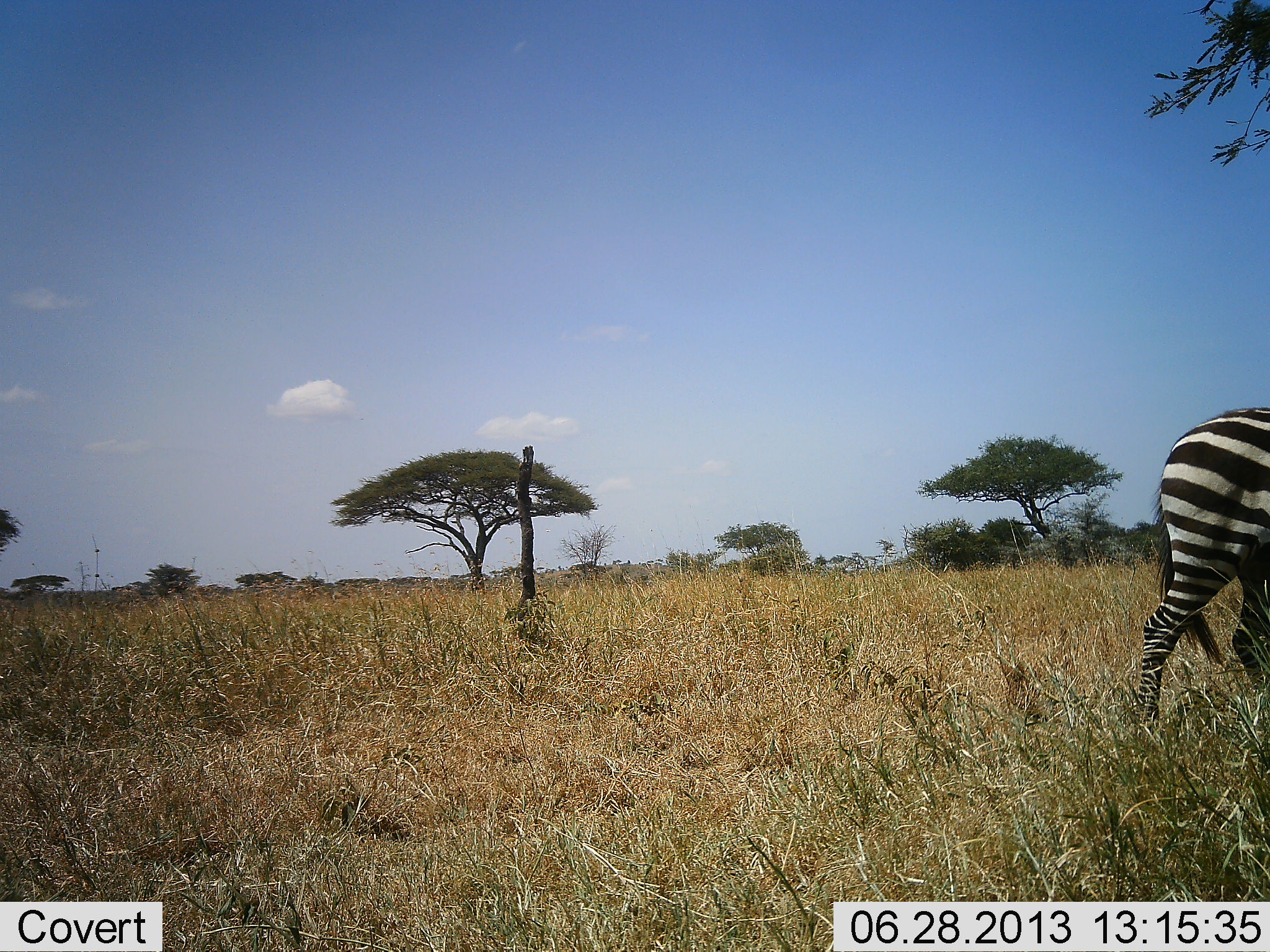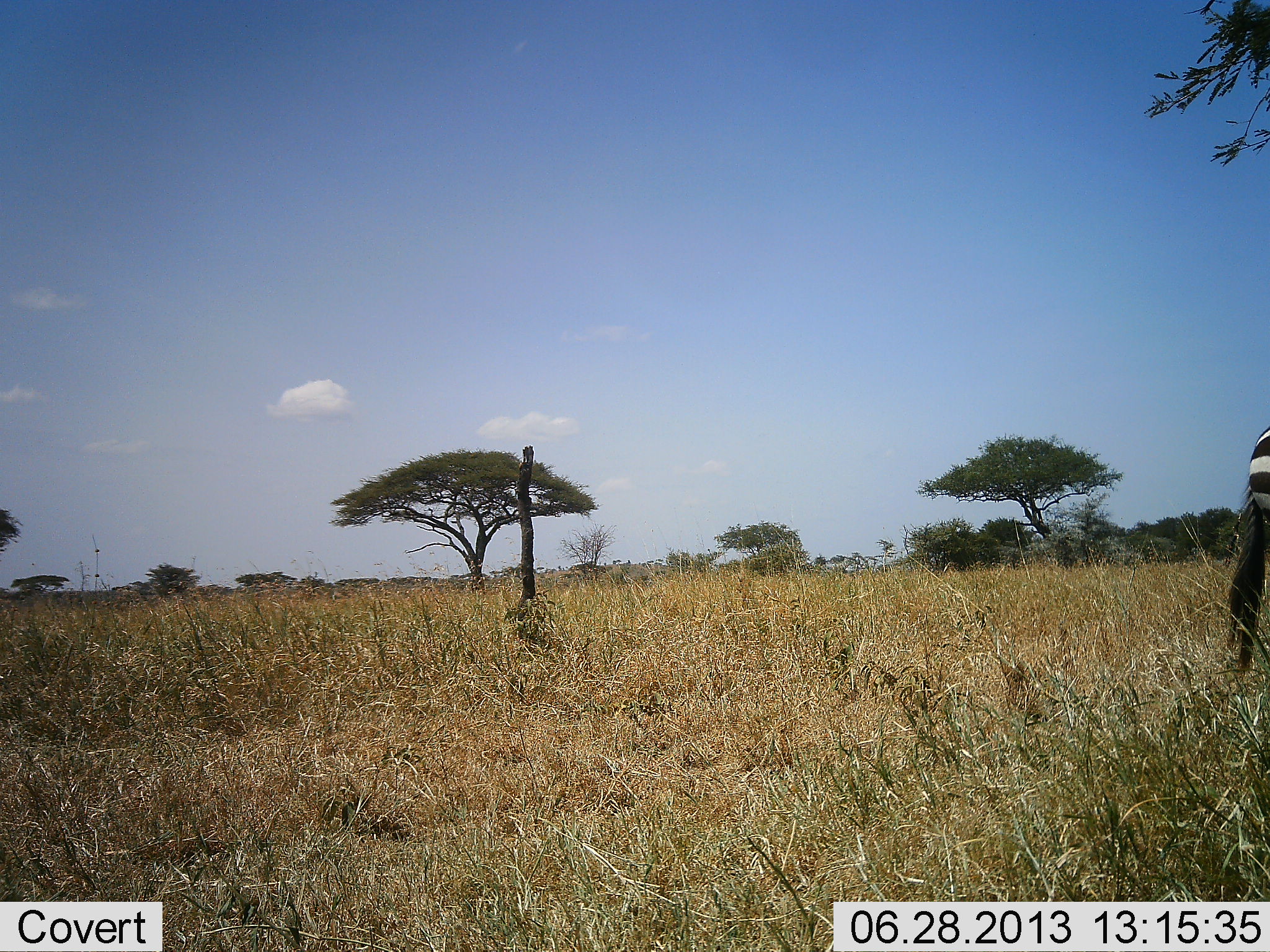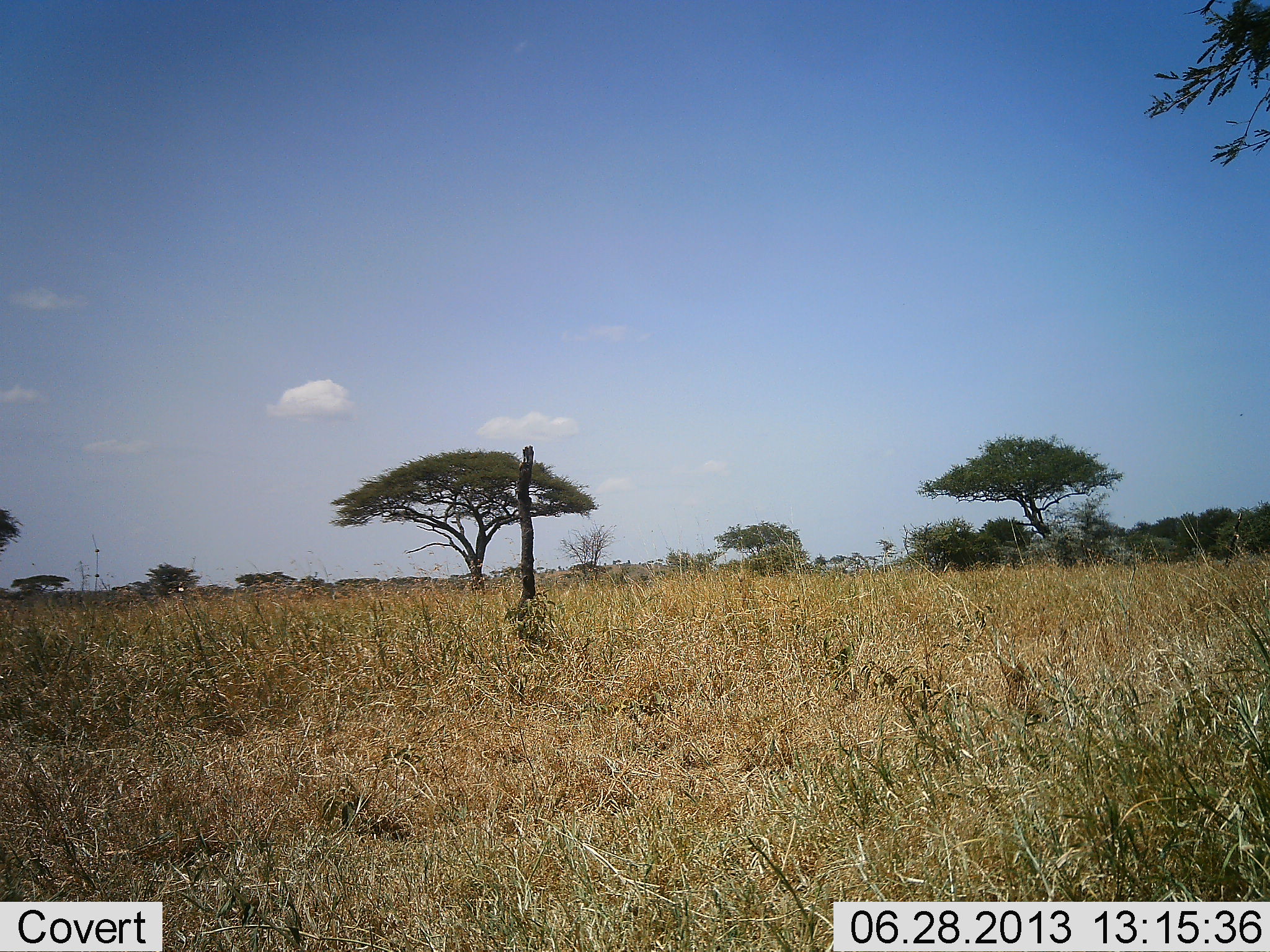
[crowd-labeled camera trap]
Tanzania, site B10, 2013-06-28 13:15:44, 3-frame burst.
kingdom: Animalia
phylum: Chordata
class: Mammalia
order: Perissodactyla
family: Equidae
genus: Equus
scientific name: Equus quagga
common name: plains zebra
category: zebra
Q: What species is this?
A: Zebra (plains zebra) (Equus quagga).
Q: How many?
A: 1.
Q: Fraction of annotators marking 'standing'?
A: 6%.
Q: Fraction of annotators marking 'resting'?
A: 0%.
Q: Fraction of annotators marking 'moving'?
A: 94%.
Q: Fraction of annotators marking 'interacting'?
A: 0%.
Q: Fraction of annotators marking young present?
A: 0%.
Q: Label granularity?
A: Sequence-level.